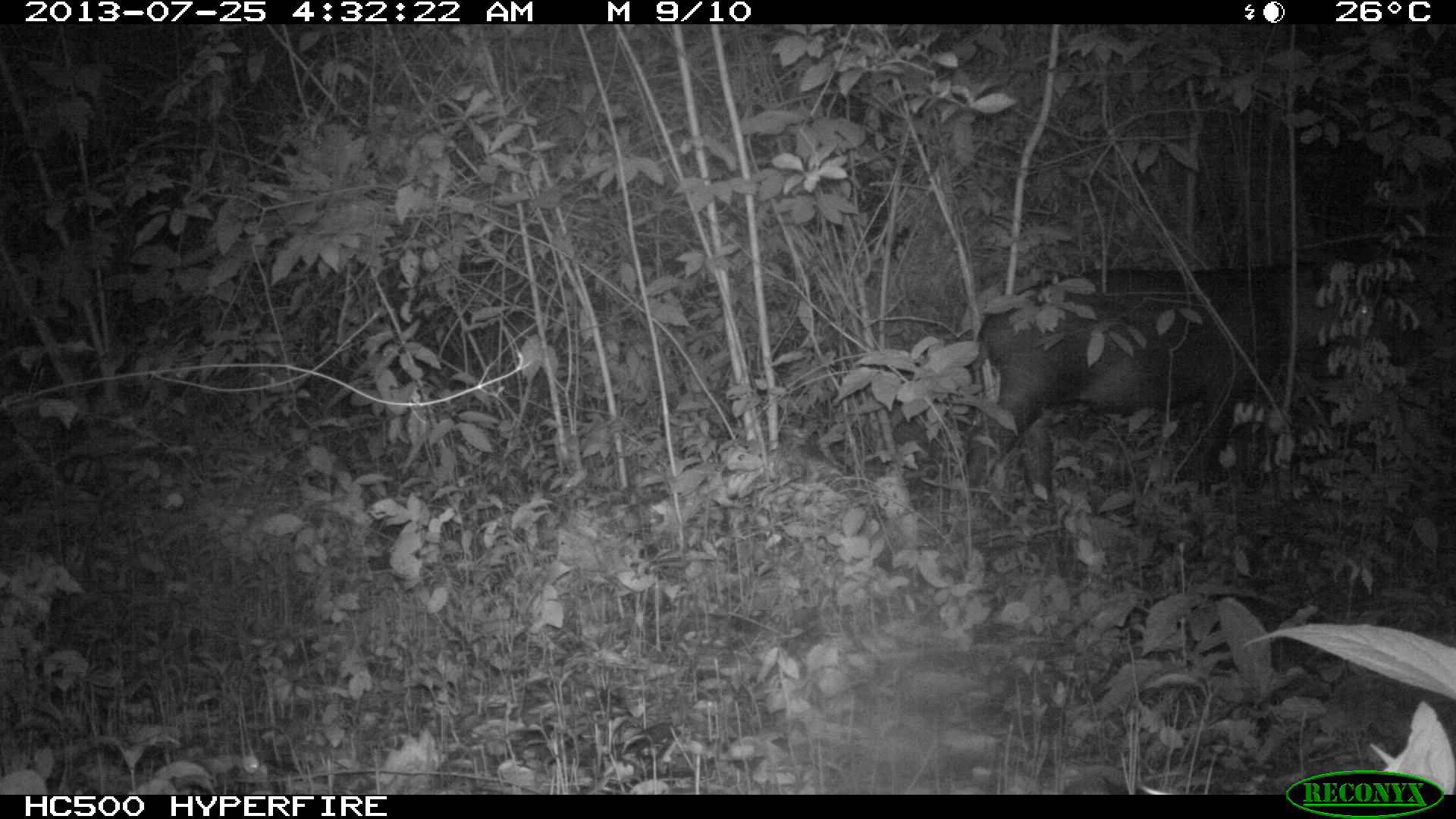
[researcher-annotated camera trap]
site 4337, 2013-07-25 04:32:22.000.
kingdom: Animalia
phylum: Chordata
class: Mammalia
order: Perissodactyla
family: Tapiridae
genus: Tapirus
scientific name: Tapirus bairdii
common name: baird's tapir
Tapirus bairdii (baird's tapir), count 2.